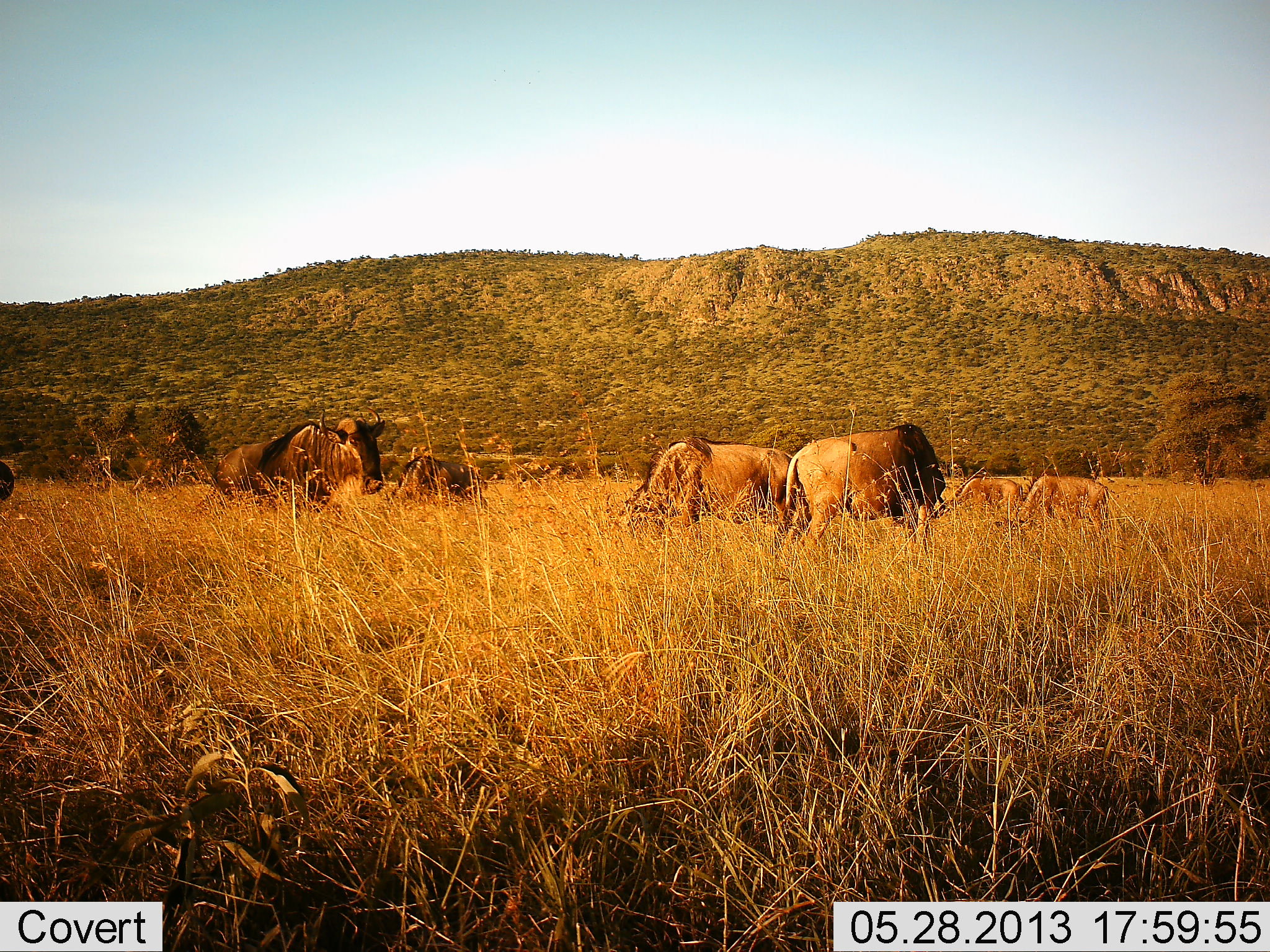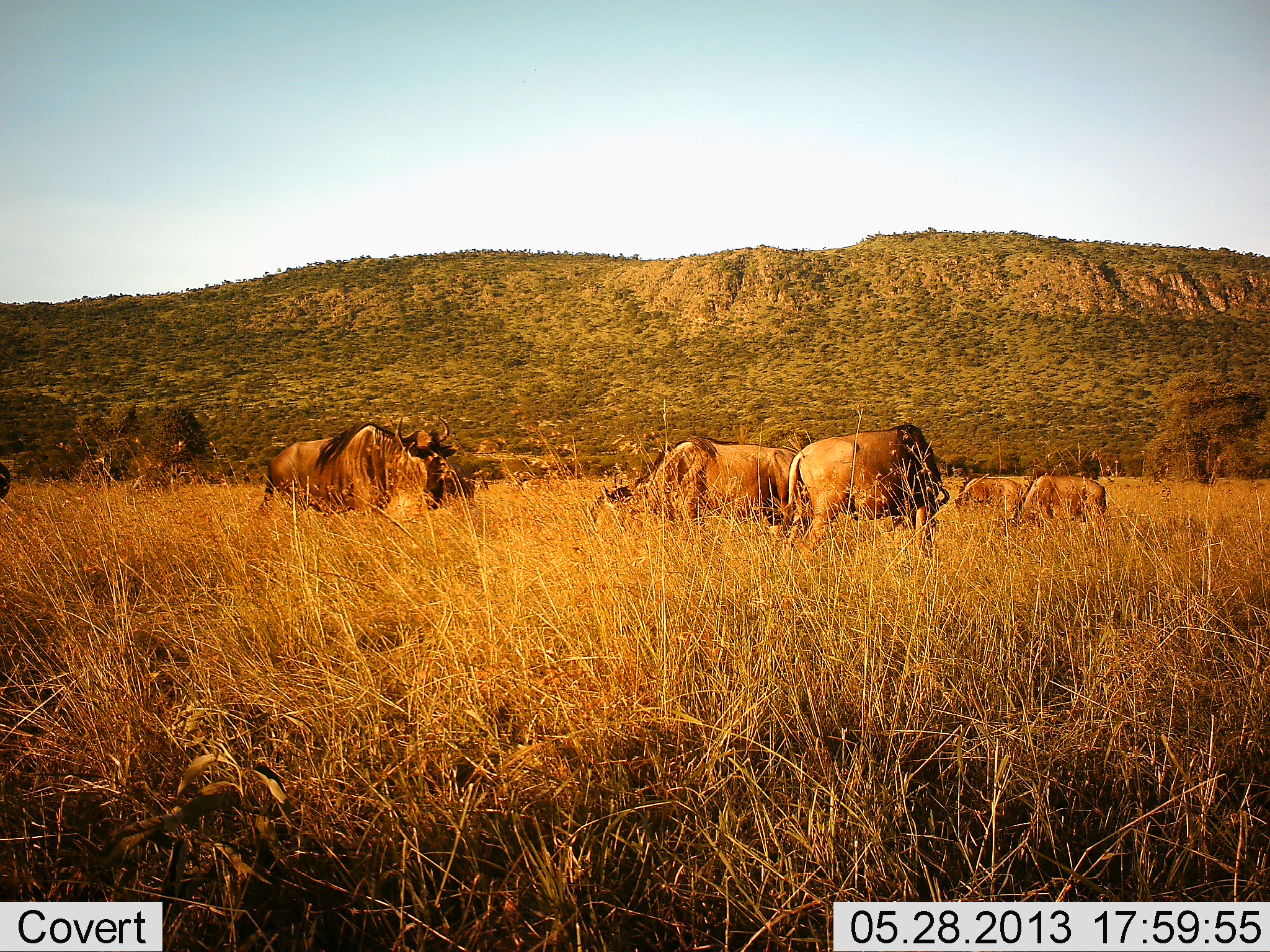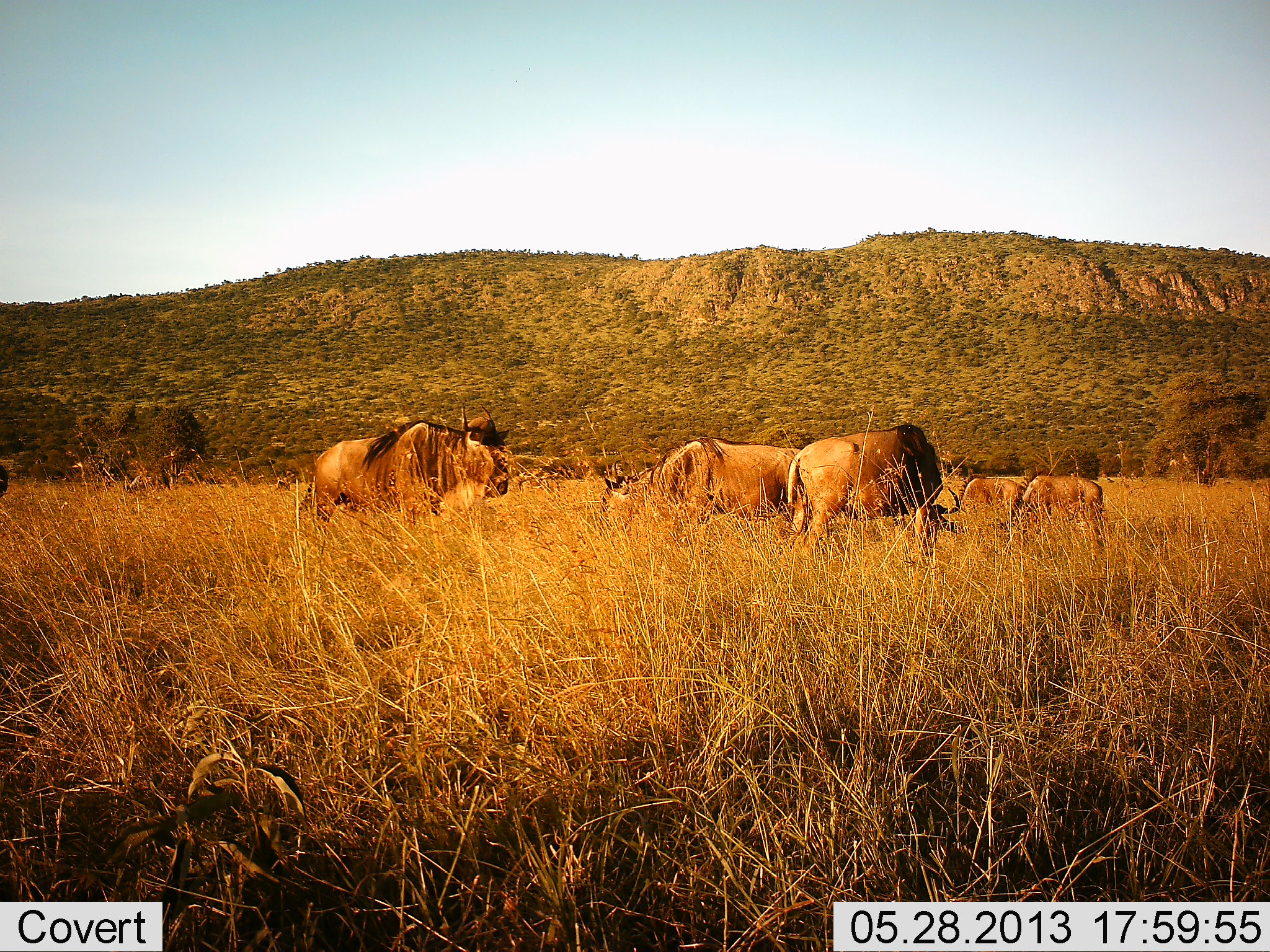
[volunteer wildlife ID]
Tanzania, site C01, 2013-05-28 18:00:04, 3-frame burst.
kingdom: Animalia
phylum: Chordata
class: Mammalia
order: Artiodactyla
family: Bovidae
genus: Connochaetes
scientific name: Connochaetes taurinus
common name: blue wildebeest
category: wildebeest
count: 6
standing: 80%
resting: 10%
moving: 50%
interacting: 0%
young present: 0%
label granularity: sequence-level